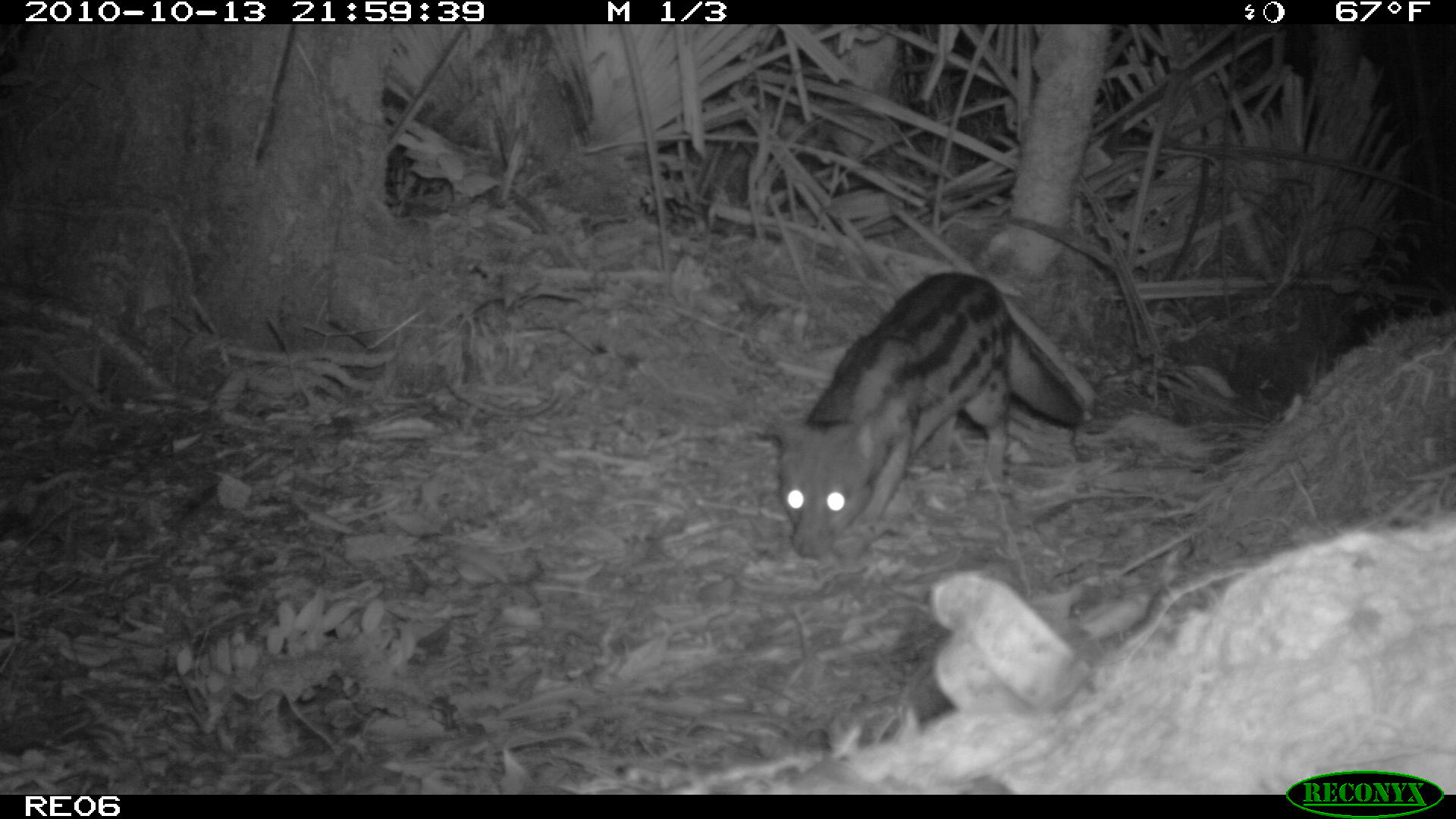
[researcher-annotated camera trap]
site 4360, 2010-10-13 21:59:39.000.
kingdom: Animalia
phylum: Chordata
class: Mammalia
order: Carnivora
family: Eupleridae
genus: Fossa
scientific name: Fossa fossana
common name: fanaloka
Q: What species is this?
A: Fossa fossana (fanaloka).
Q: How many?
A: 1.